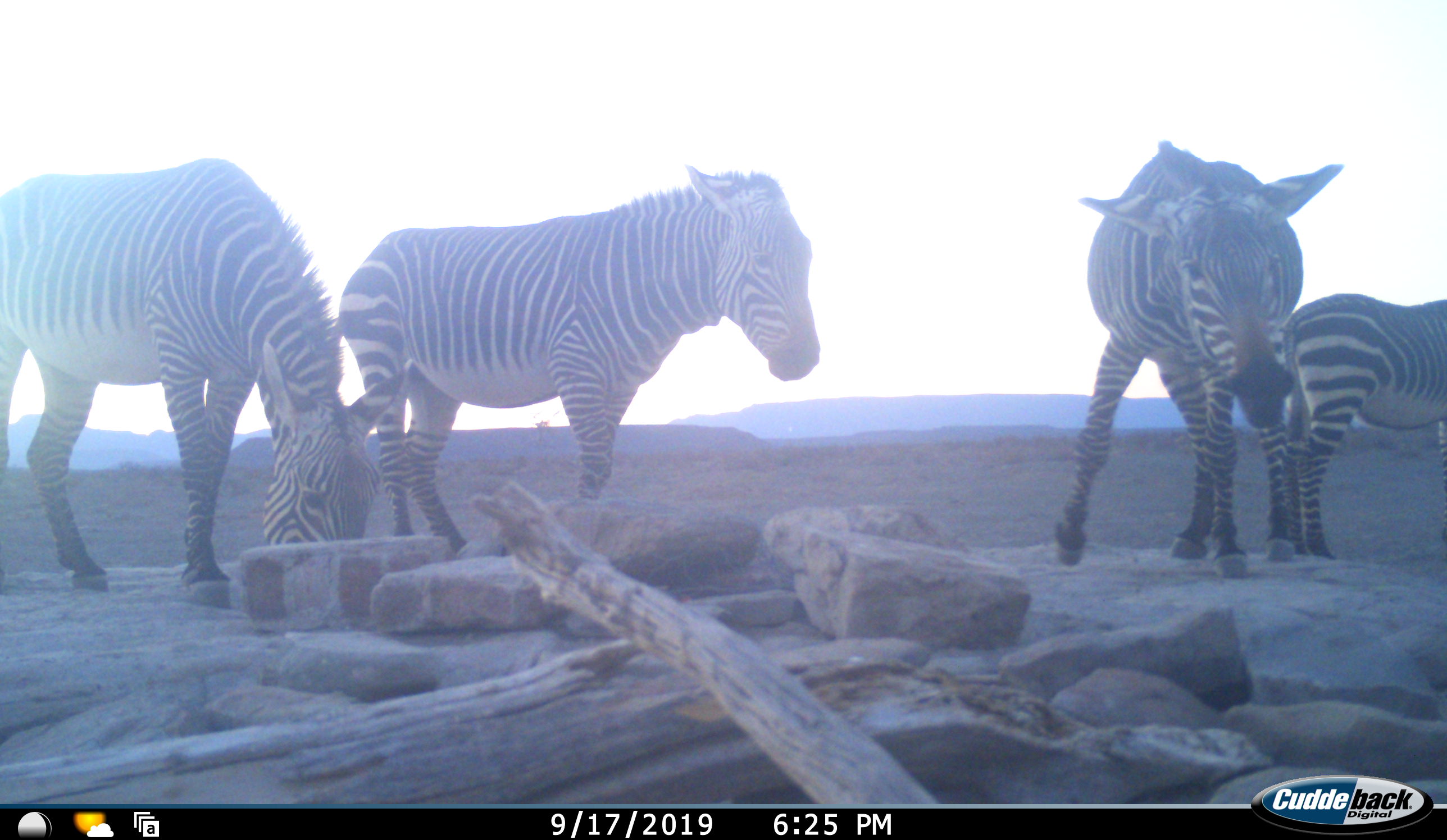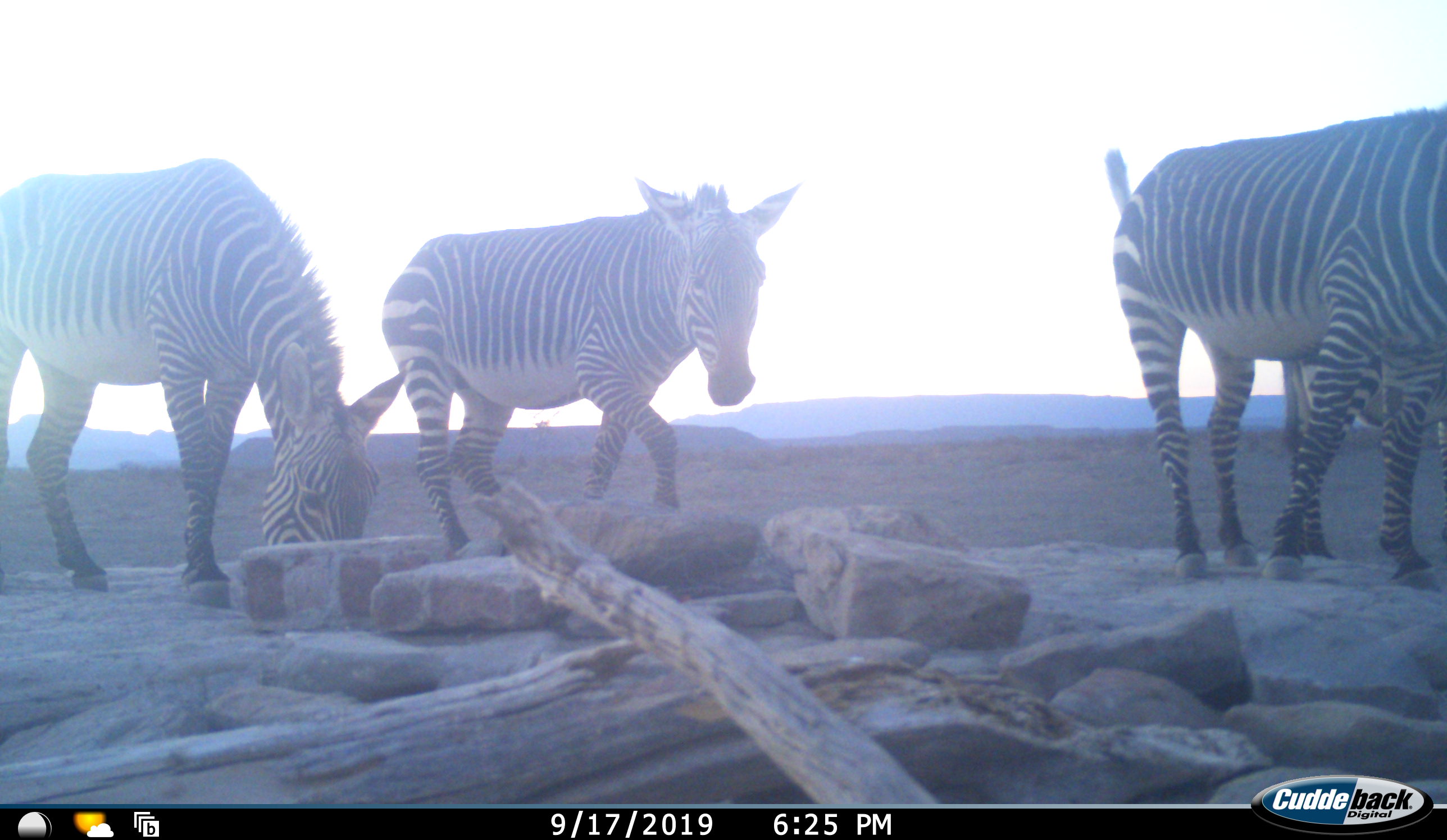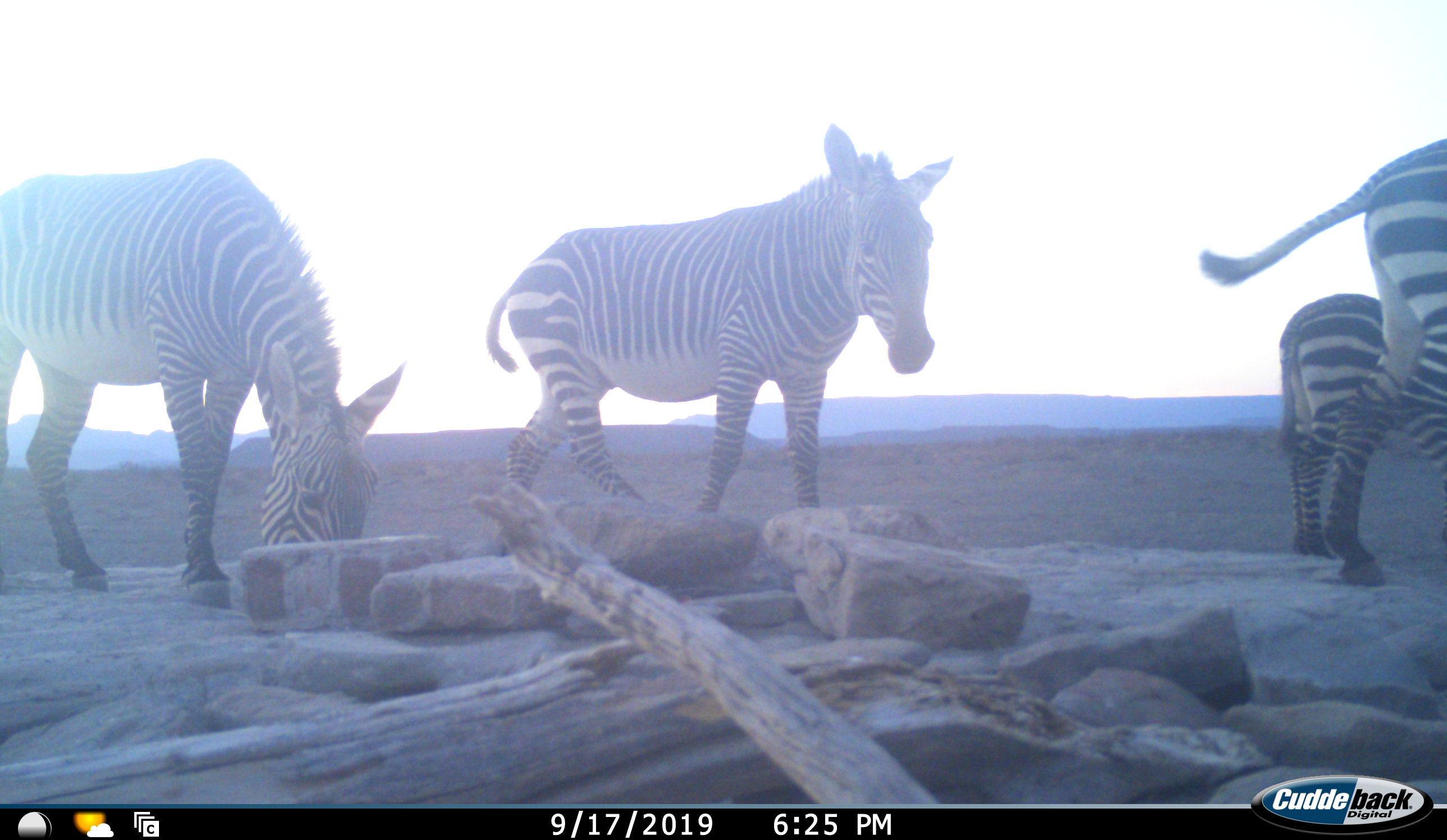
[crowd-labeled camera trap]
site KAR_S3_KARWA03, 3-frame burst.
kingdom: Animalia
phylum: Chordata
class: Mammalia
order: Perissodactyla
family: Equidae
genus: Equus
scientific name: Equus zebra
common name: mountain zebra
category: zebramountain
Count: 4.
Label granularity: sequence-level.